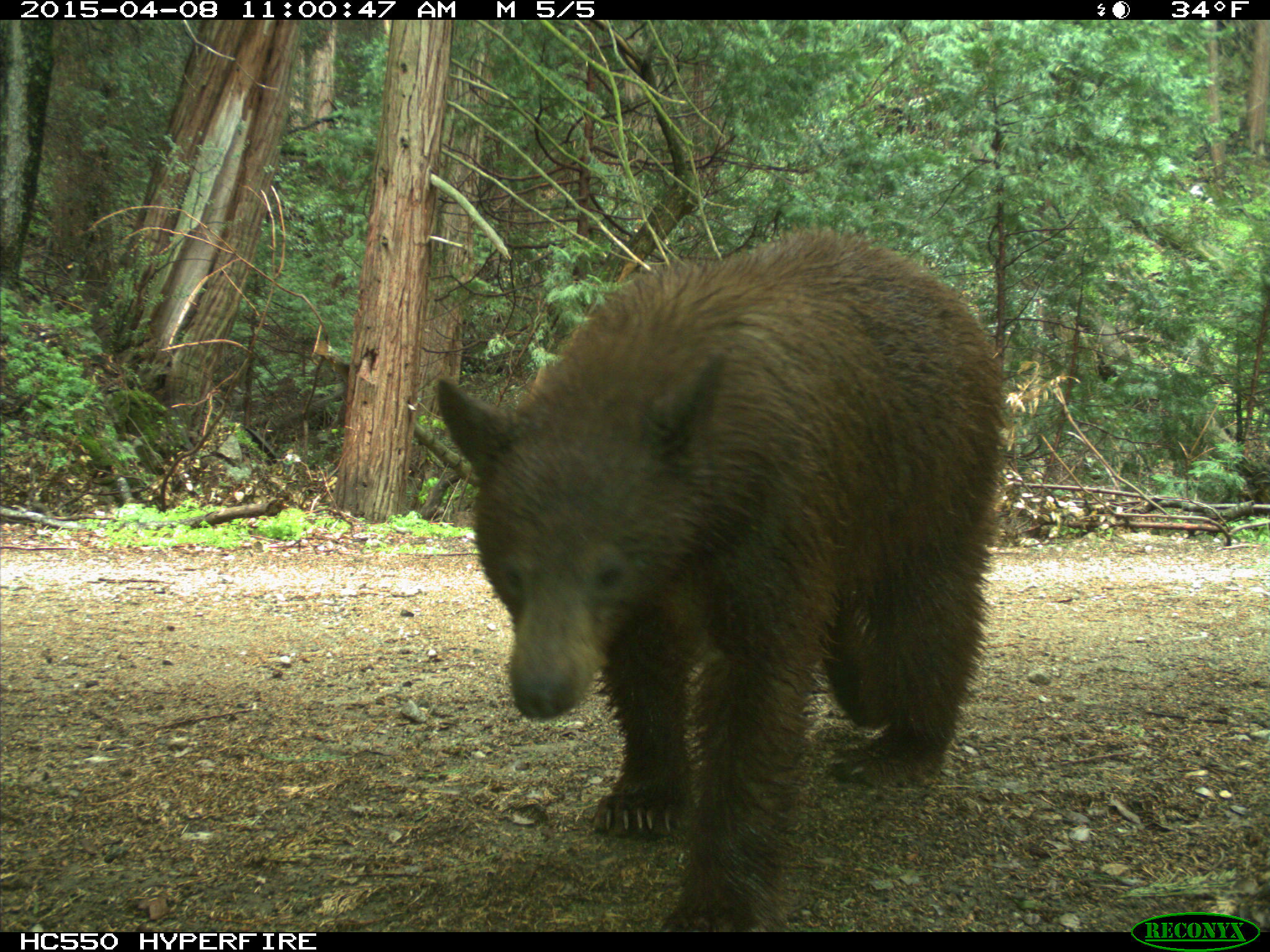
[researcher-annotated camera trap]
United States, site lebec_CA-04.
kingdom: Animalia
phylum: Chordata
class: Mammalia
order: Carnivora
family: Ursidae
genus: Ursus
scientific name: Ursus americanus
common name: american black bear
Ursus americanus (american black bear).